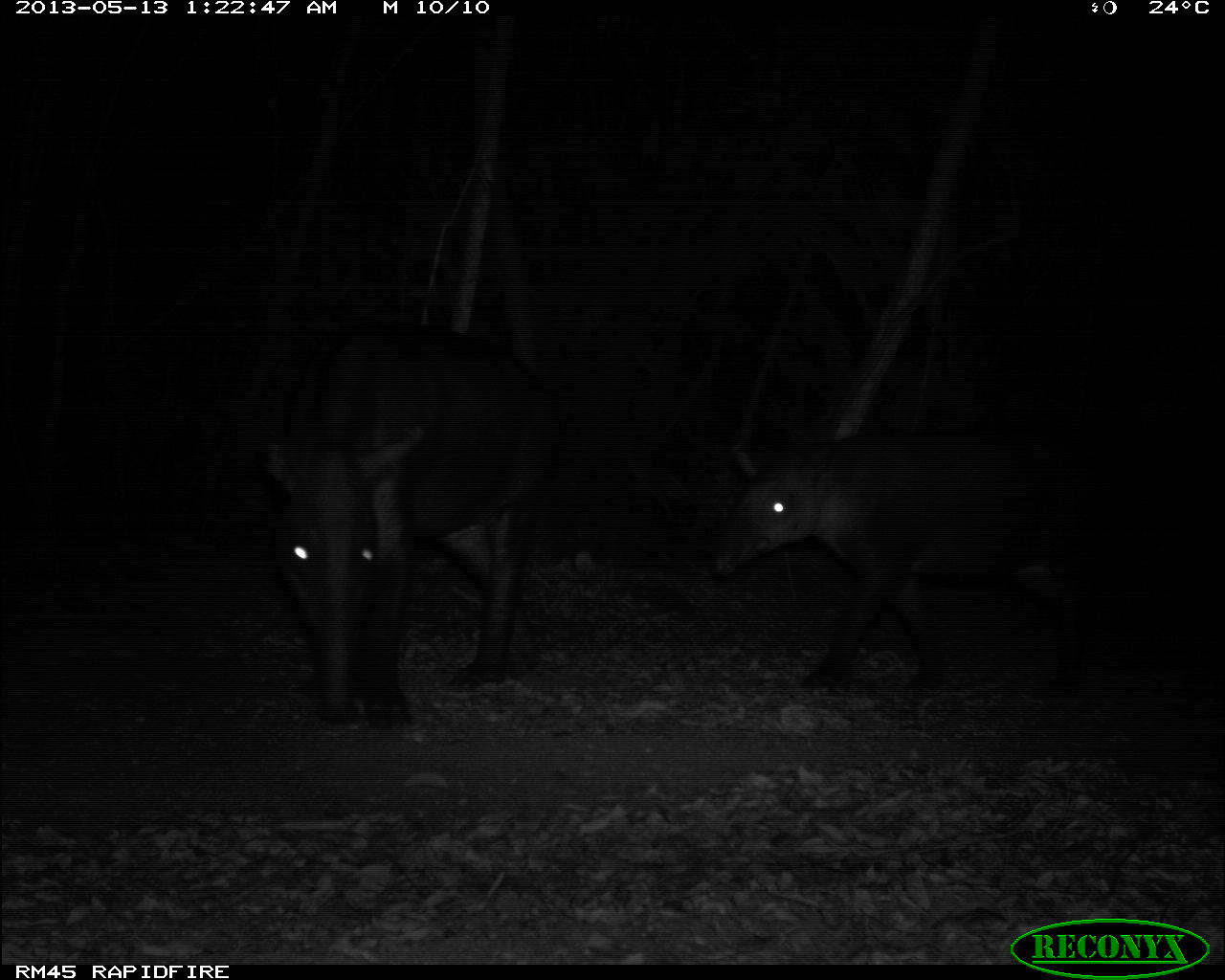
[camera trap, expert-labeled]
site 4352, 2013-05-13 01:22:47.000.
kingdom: Animalia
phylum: Chordata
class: Mammalia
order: Perissodactyla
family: Tapiridae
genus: Tapirus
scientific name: Tapirus bairdii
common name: baird's tapir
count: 2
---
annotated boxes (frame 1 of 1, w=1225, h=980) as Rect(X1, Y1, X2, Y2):
tapirus bairdii: Rect(249, 321, 572, 732); Rect(713, 430, 1097, 700)